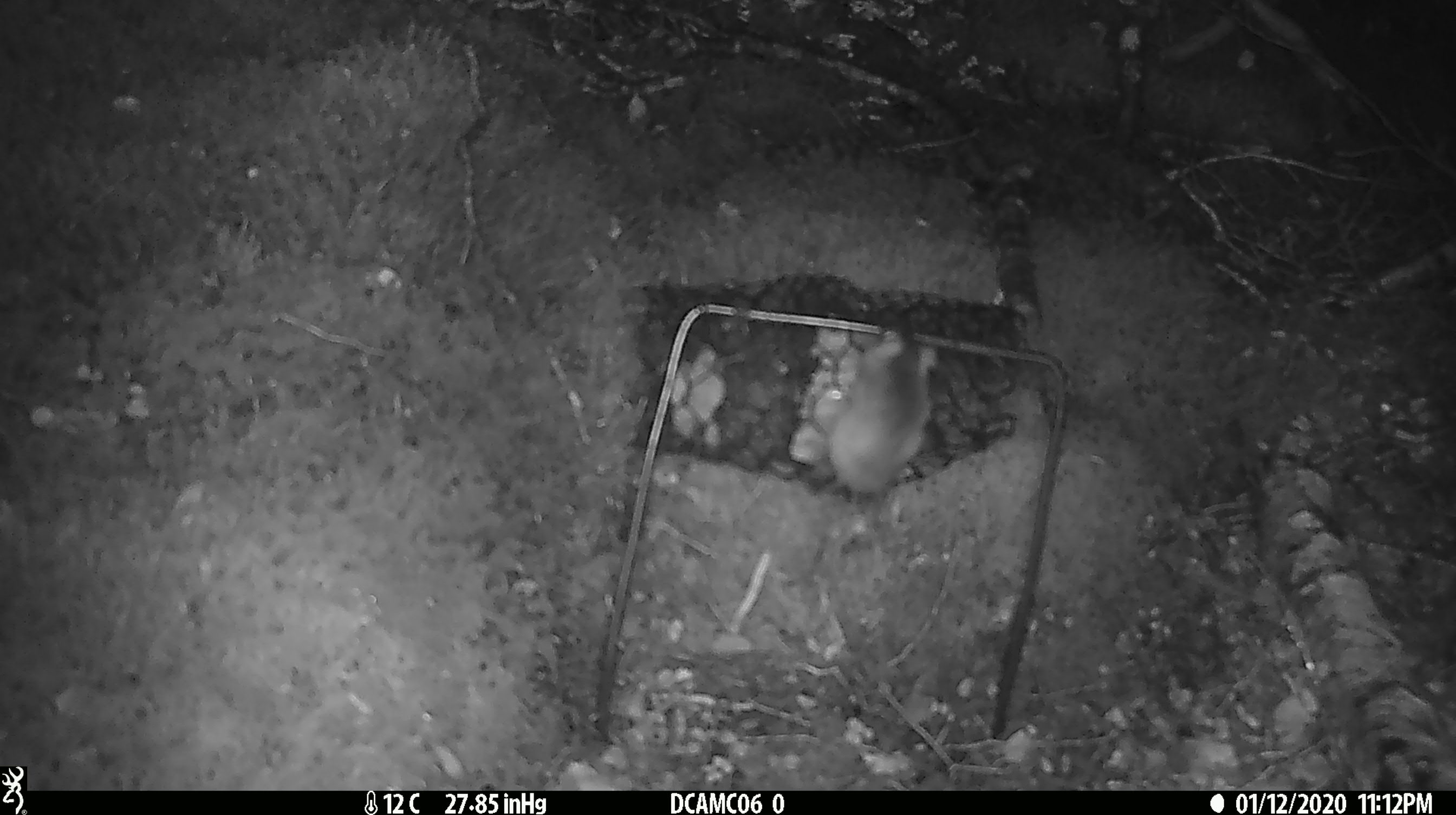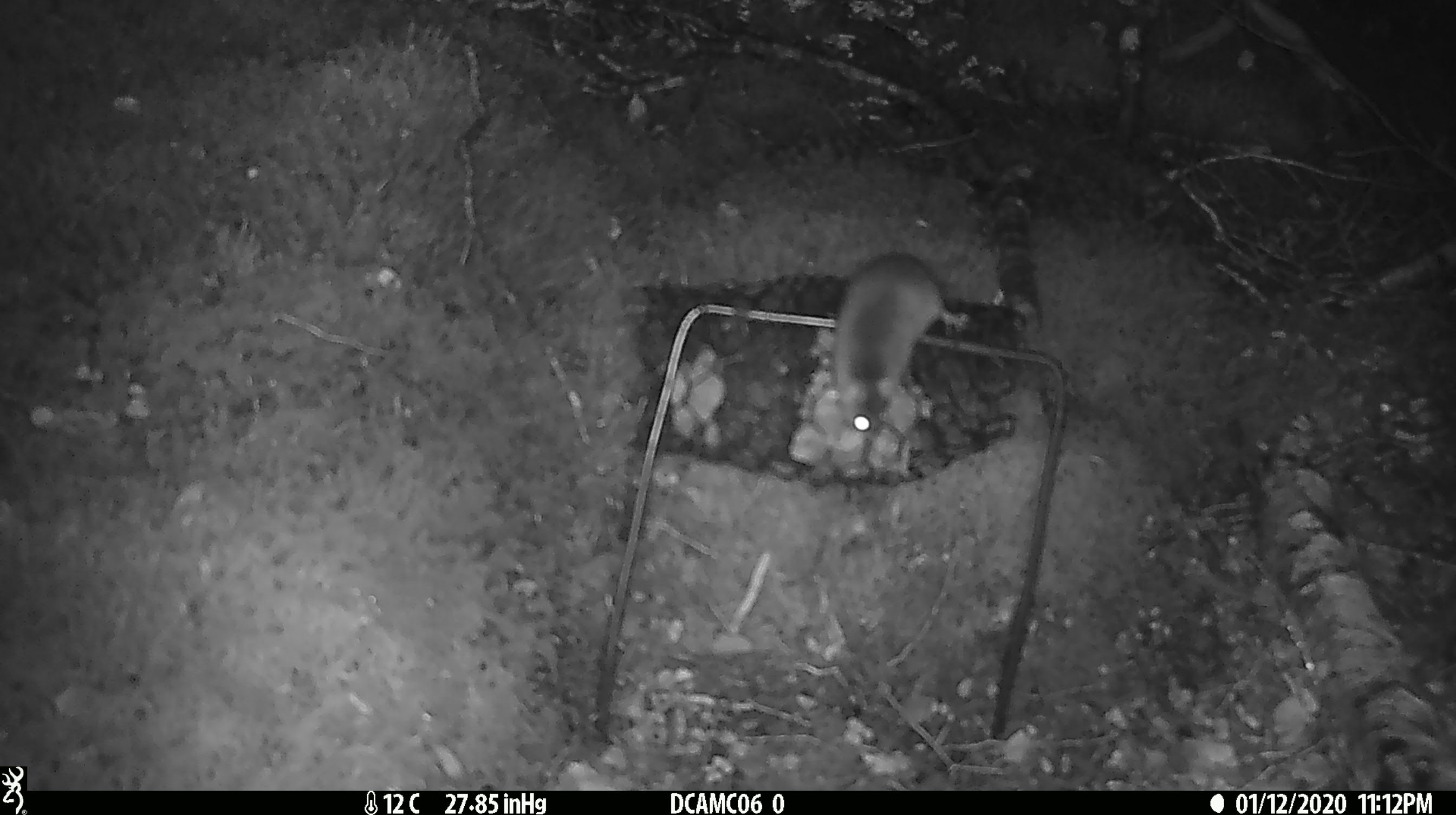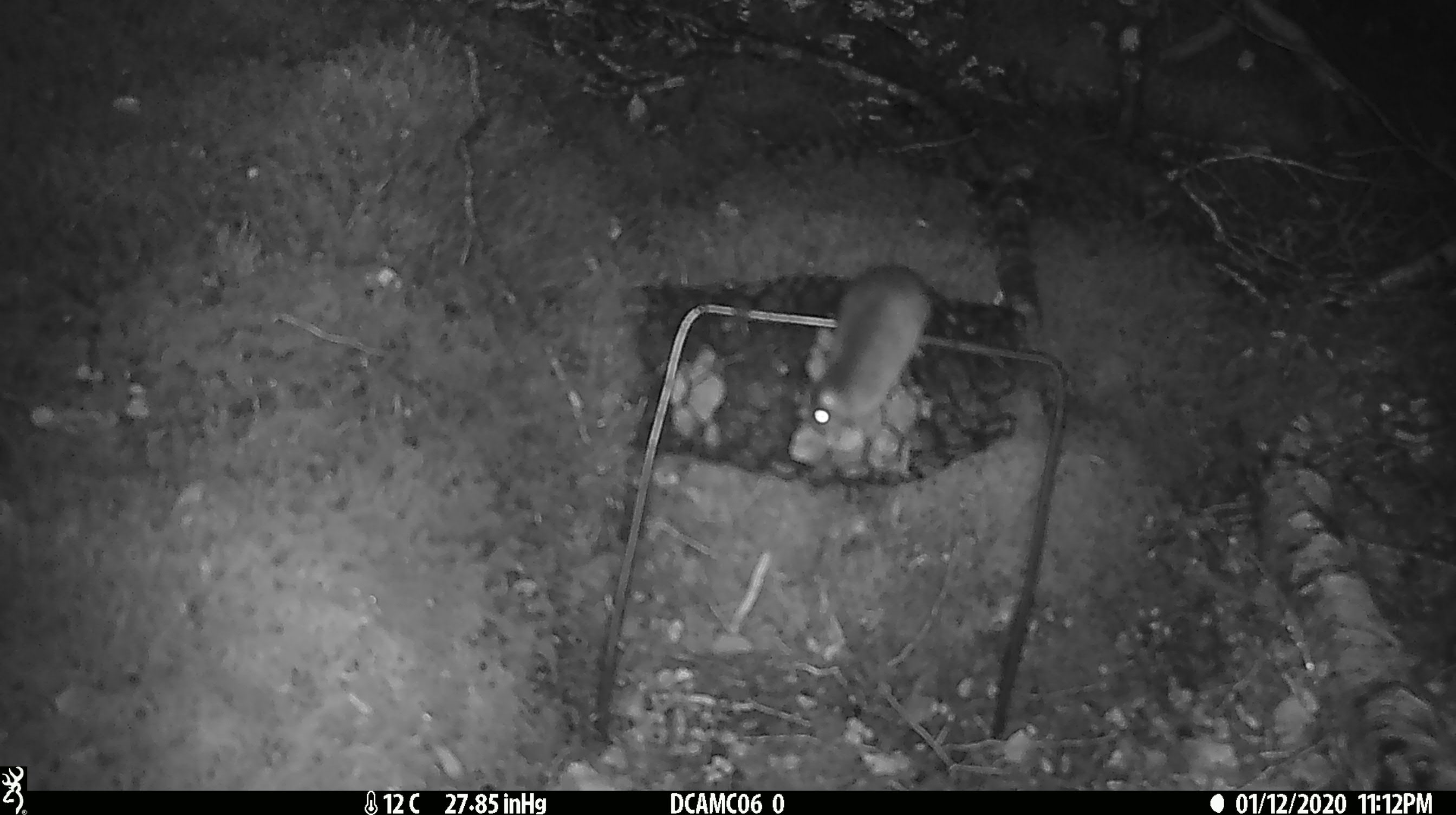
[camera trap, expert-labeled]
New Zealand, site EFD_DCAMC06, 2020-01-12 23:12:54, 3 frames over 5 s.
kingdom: Animalia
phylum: Chordata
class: Mammalia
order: Rodentia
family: Muridae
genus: Mus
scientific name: Mus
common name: mouse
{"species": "mouse (Mus)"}